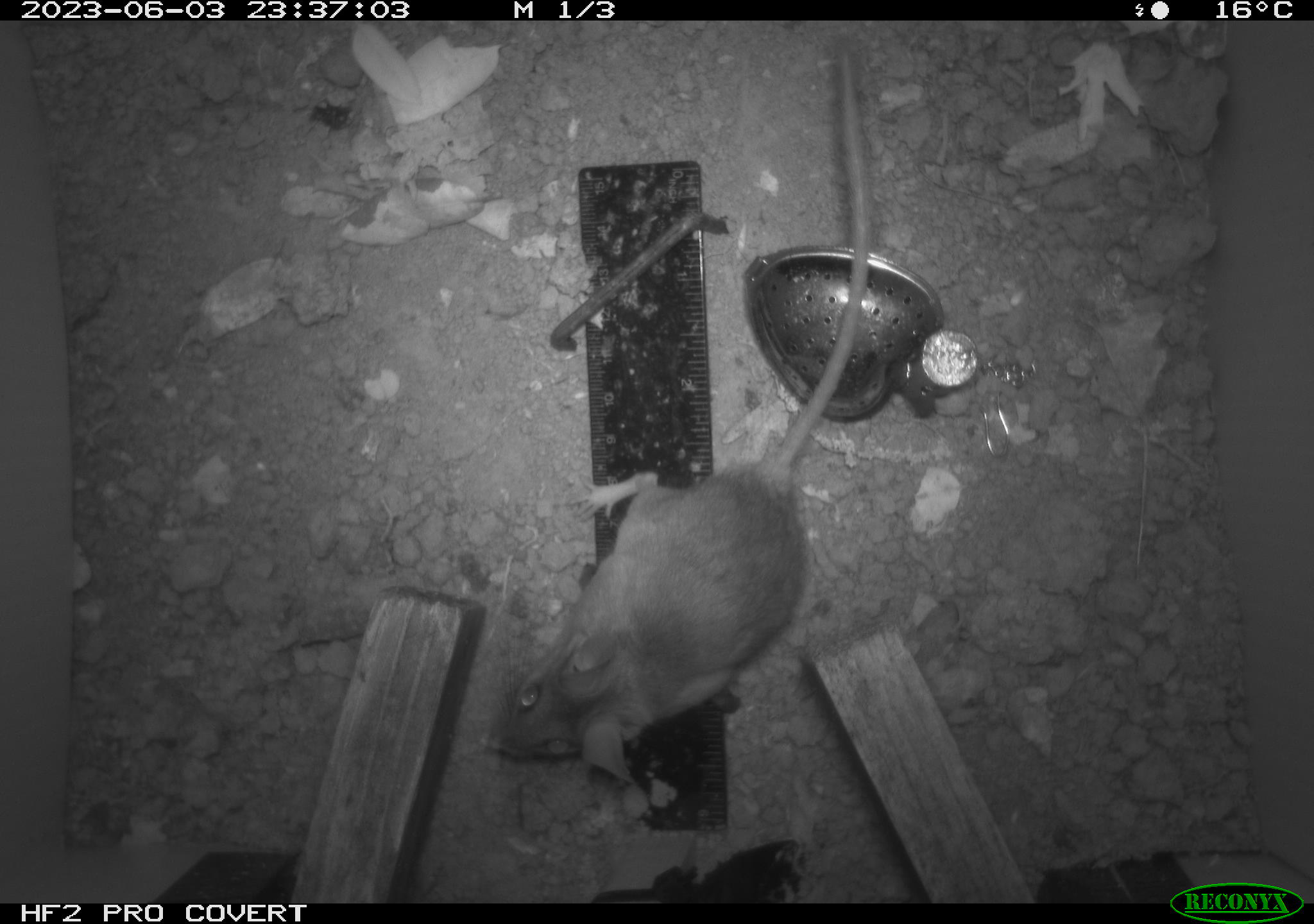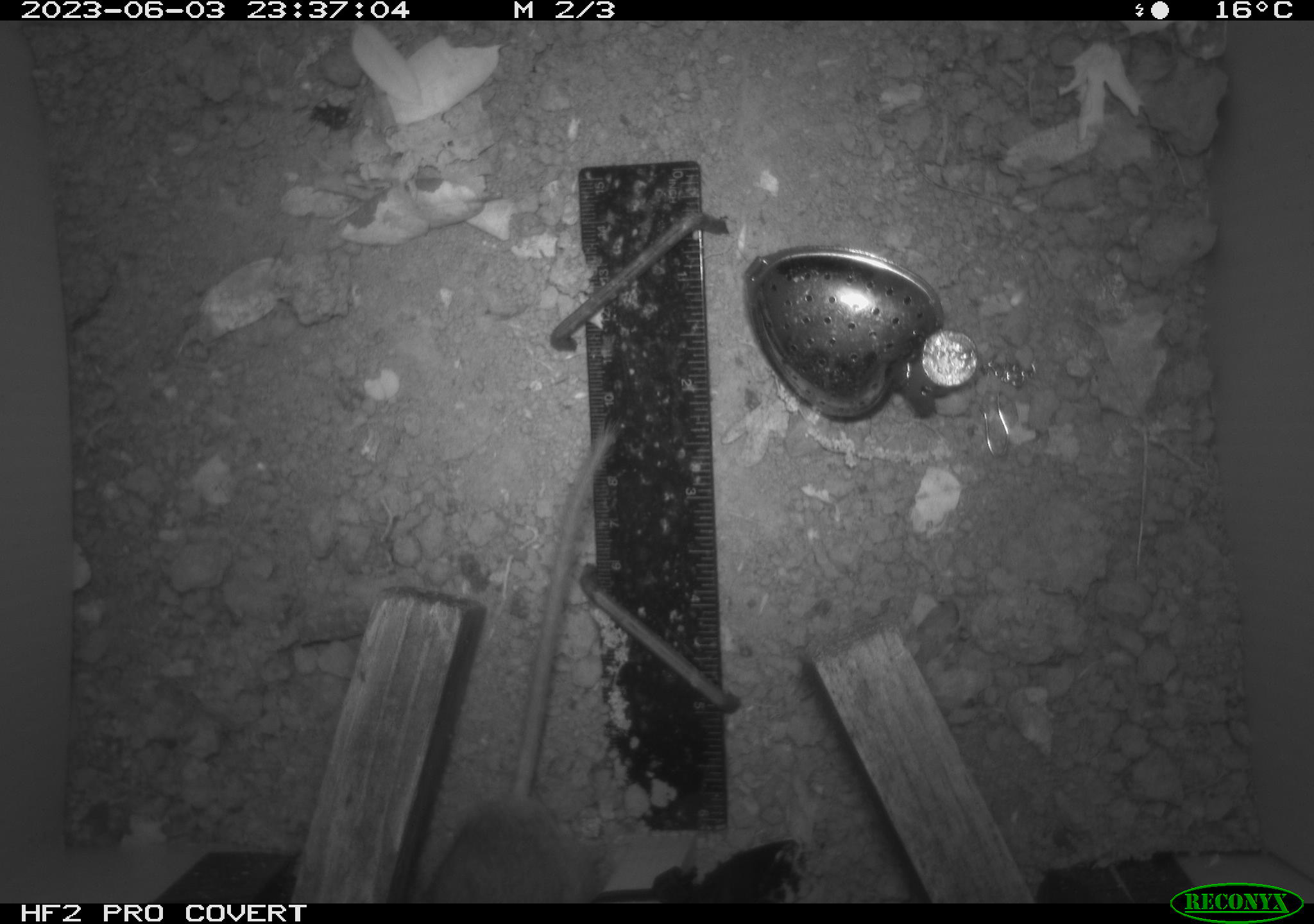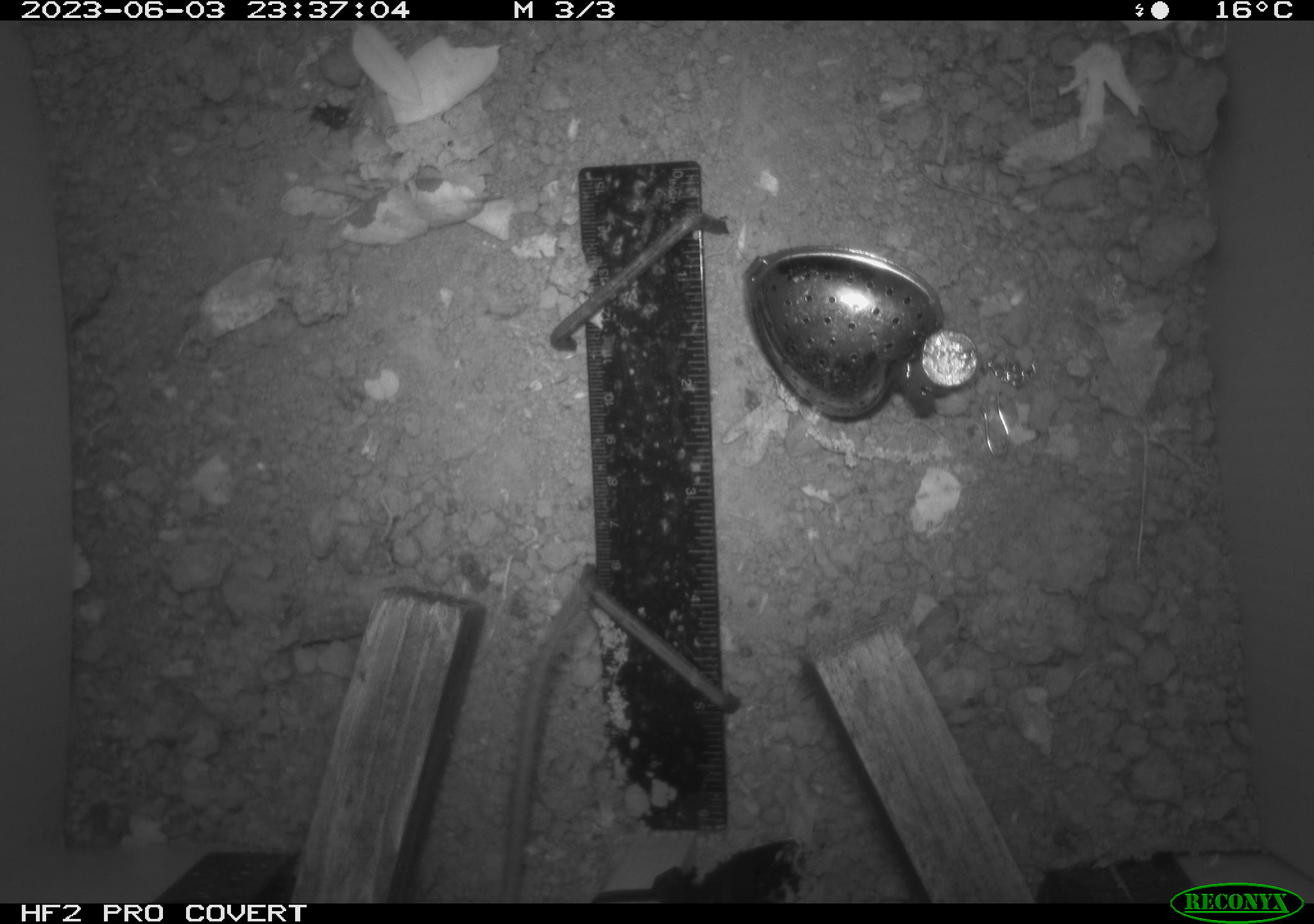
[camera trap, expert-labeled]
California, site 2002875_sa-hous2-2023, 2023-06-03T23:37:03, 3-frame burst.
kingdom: Animalia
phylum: Chordata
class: Mammalia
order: Rodentia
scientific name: Rodentia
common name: mouse species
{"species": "mouse species (Rodentia)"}